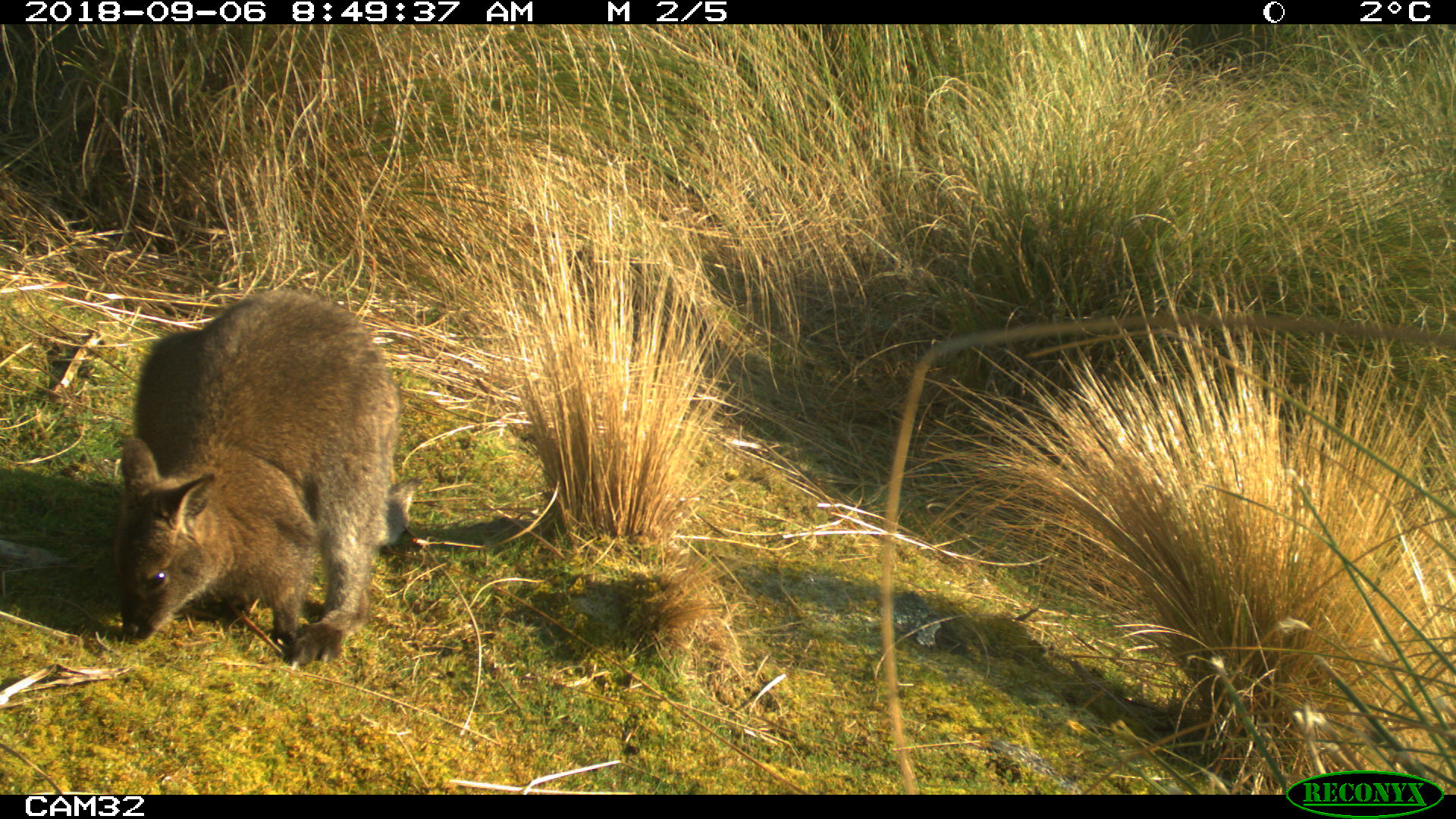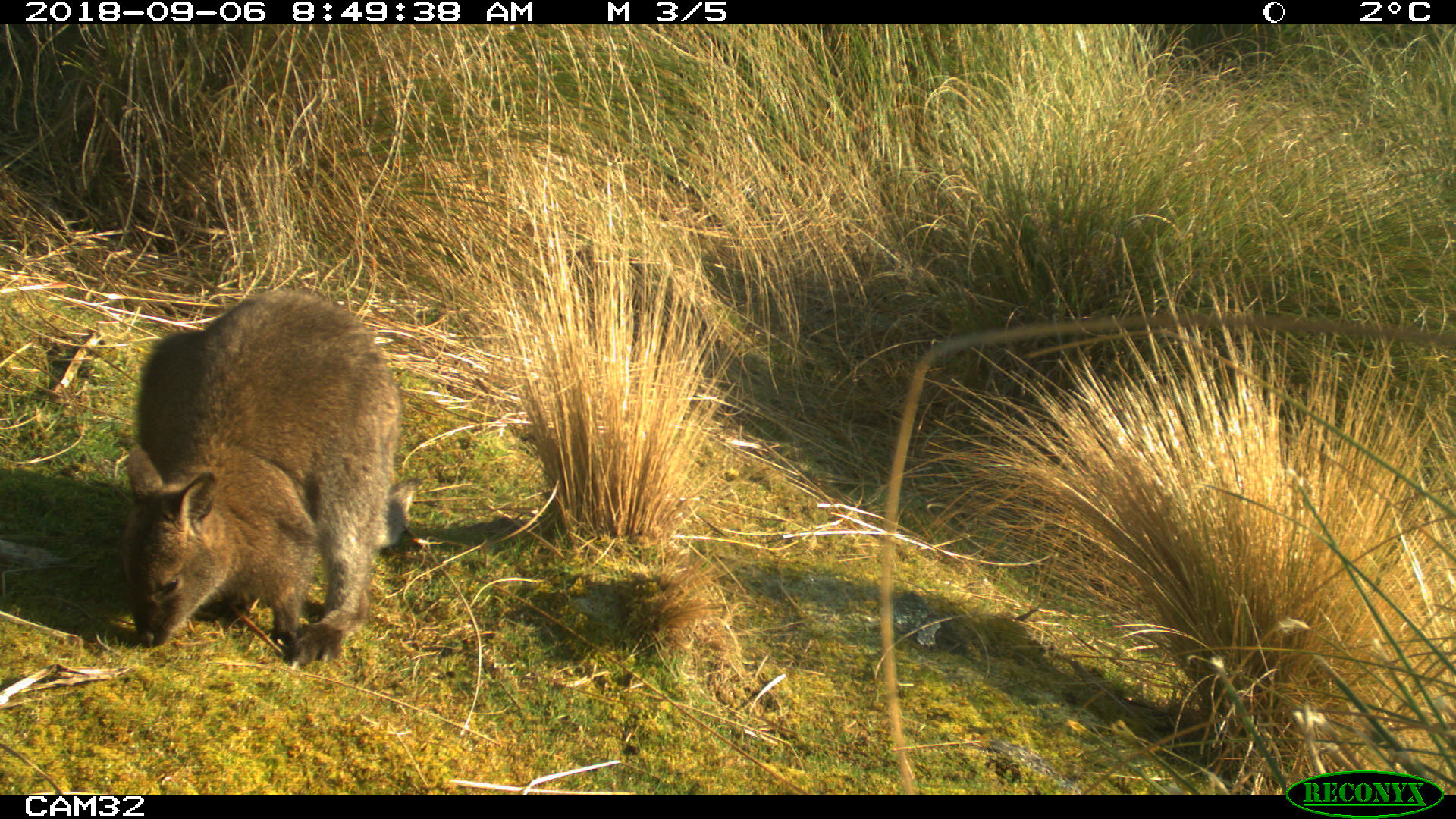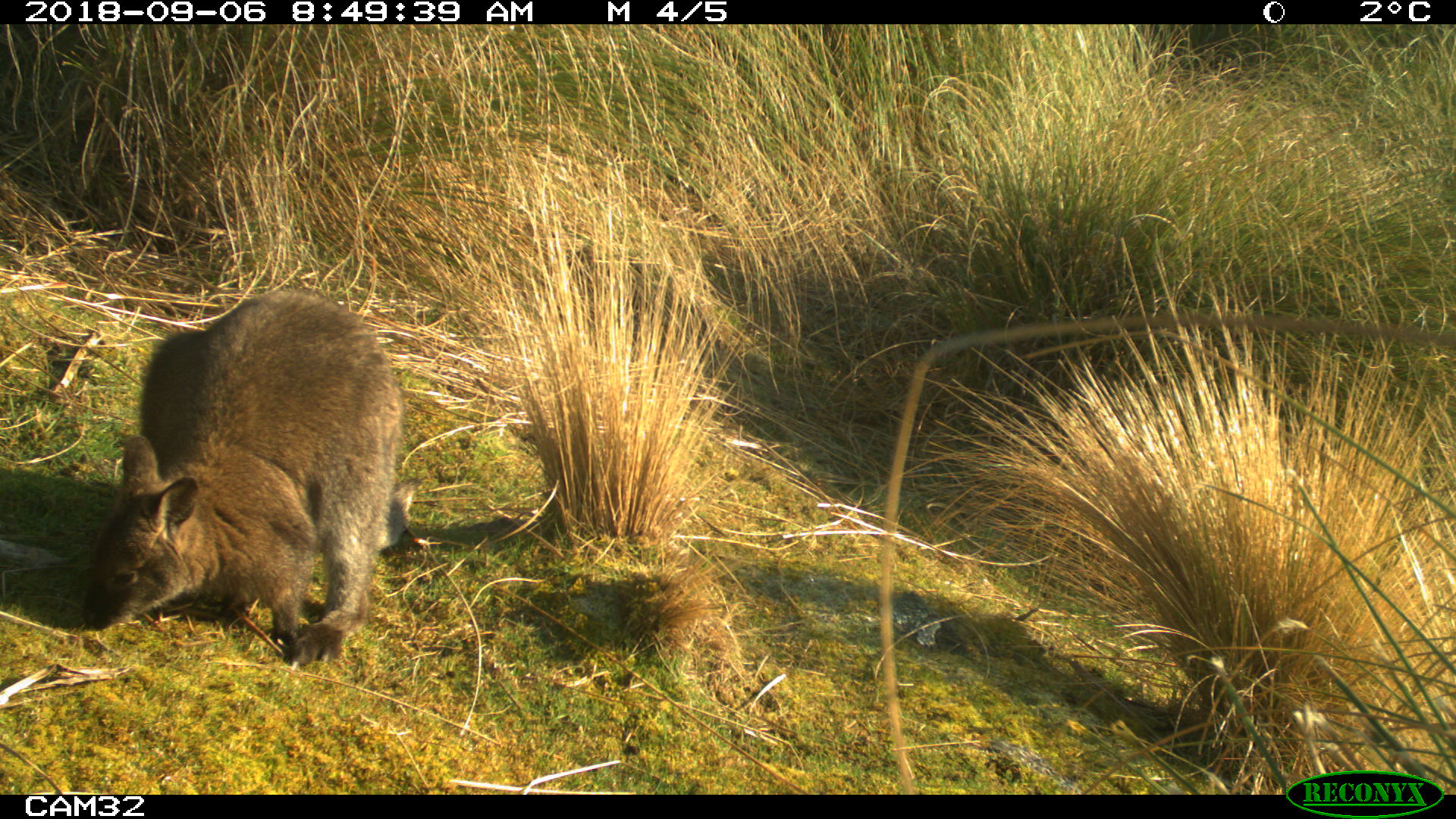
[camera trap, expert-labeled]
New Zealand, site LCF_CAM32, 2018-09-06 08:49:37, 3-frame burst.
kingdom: Animalia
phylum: Chordata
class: Mammalia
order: Diprotodontia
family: Macropodidae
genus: Notamacropus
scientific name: Notamacropus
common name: wallaby